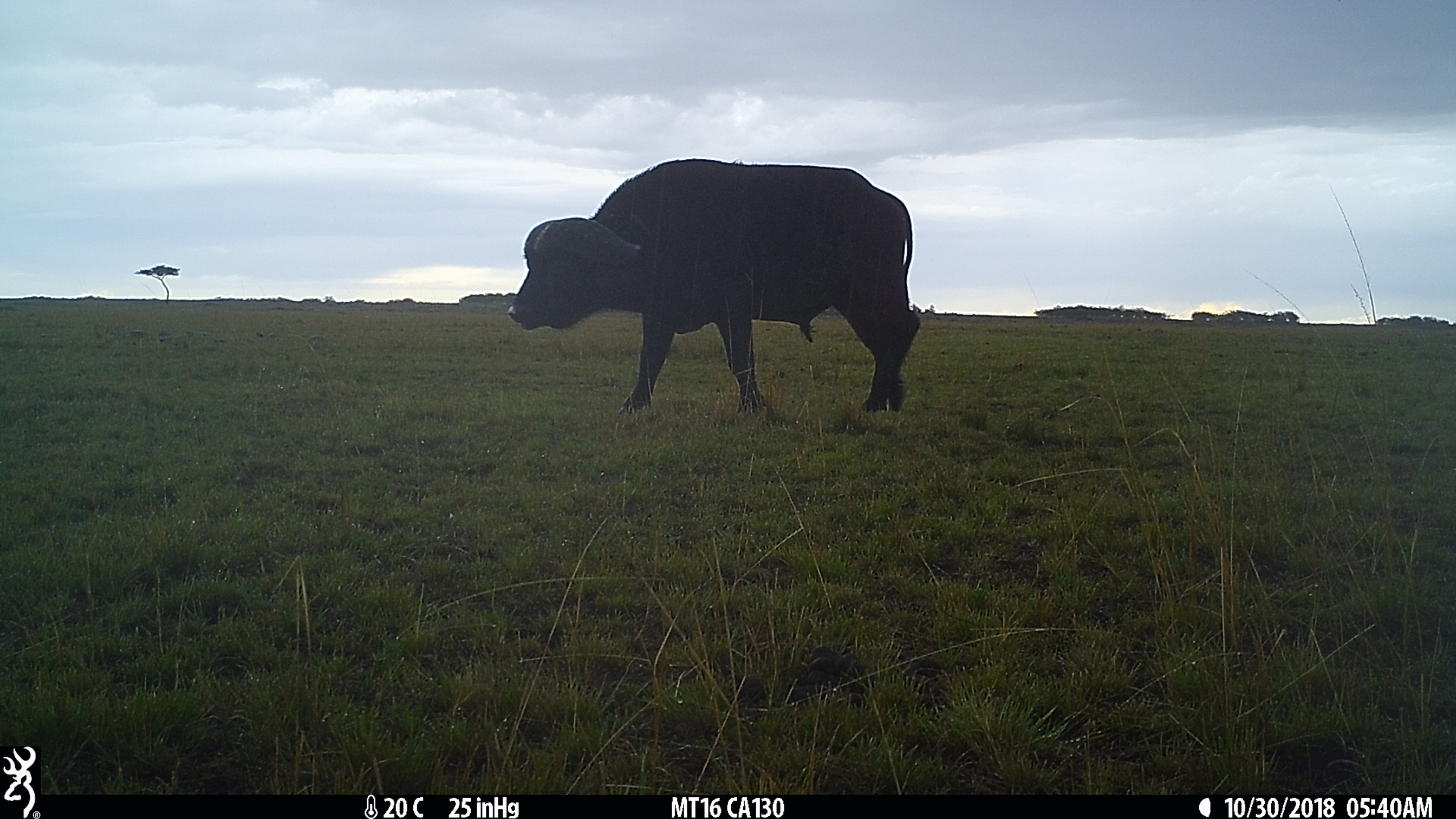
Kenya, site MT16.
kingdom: Animalia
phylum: Chordata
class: Mammalia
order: Artiodactyla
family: Bovidae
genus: Syncerus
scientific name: Syncerus caffer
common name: buffalo